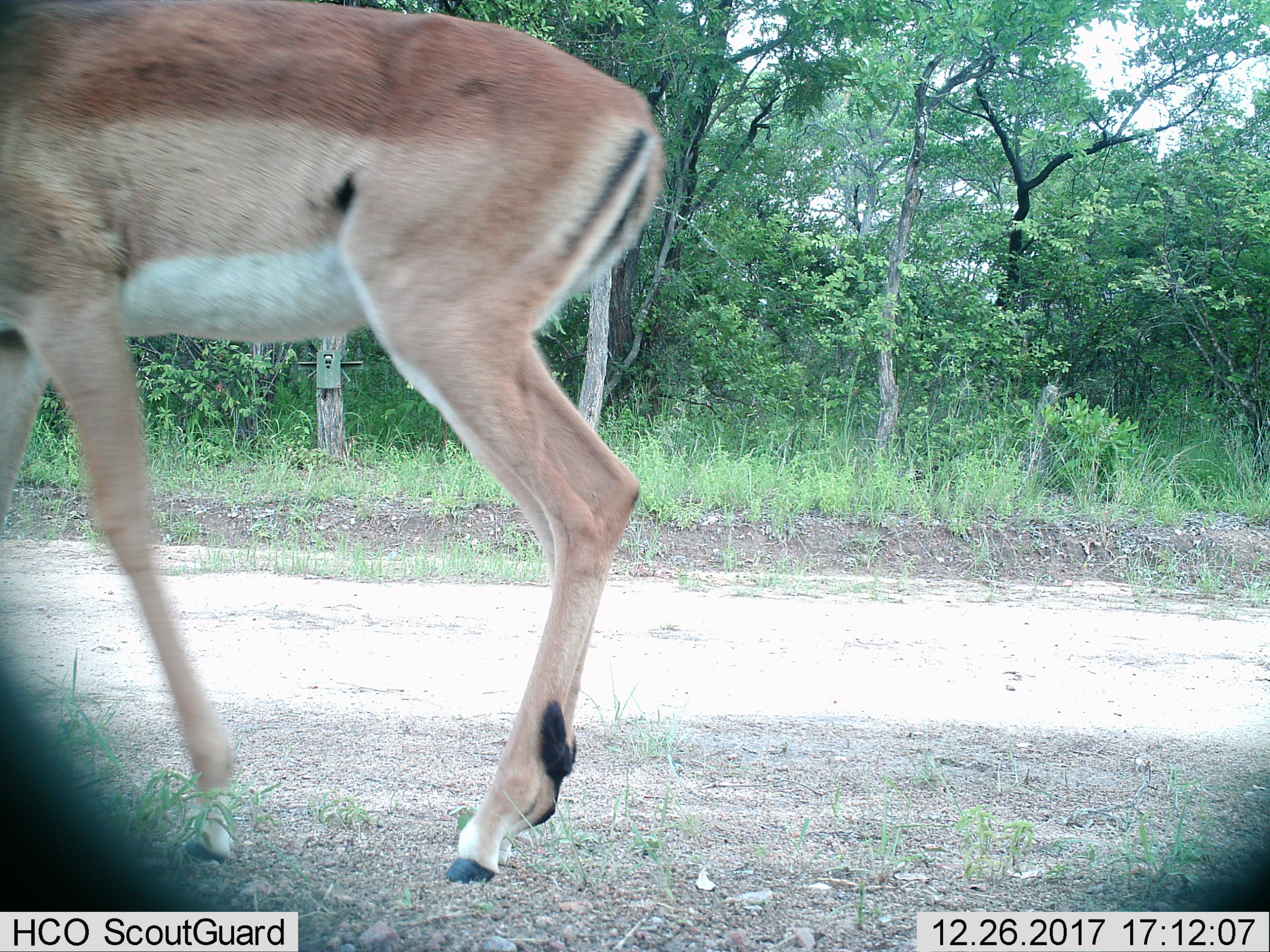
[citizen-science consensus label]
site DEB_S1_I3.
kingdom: Animalia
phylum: Chordata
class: Mammalia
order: Artiodactyla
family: Bovidae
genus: Aepyceros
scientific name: Aepyceros melampus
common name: impala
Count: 1.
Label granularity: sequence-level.